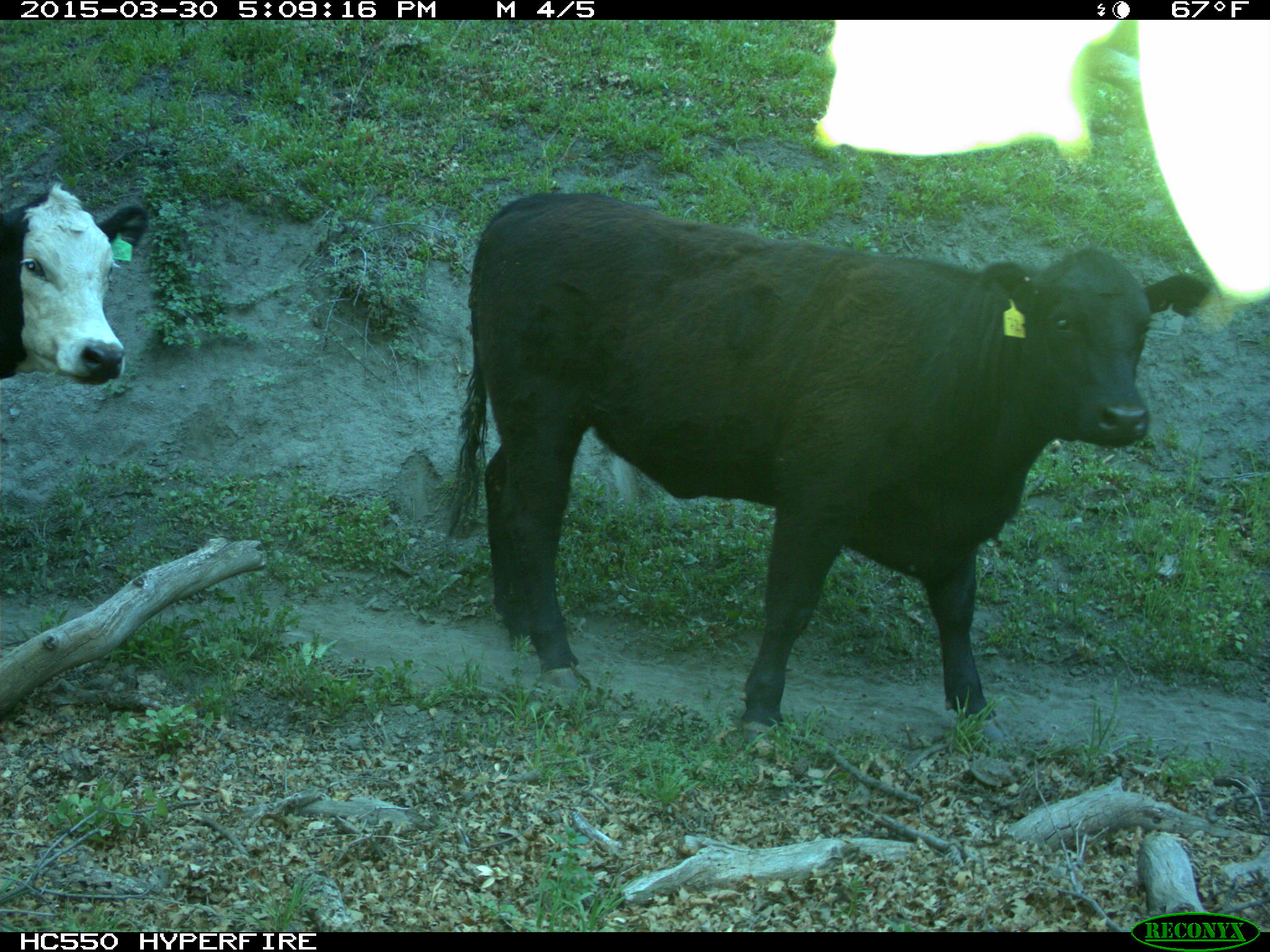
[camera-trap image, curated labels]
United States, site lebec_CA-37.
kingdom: Animalia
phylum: Chordata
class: Mammalia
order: Artiodactyla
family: Bovidae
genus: Bos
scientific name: Bos taurus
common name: domestic cow